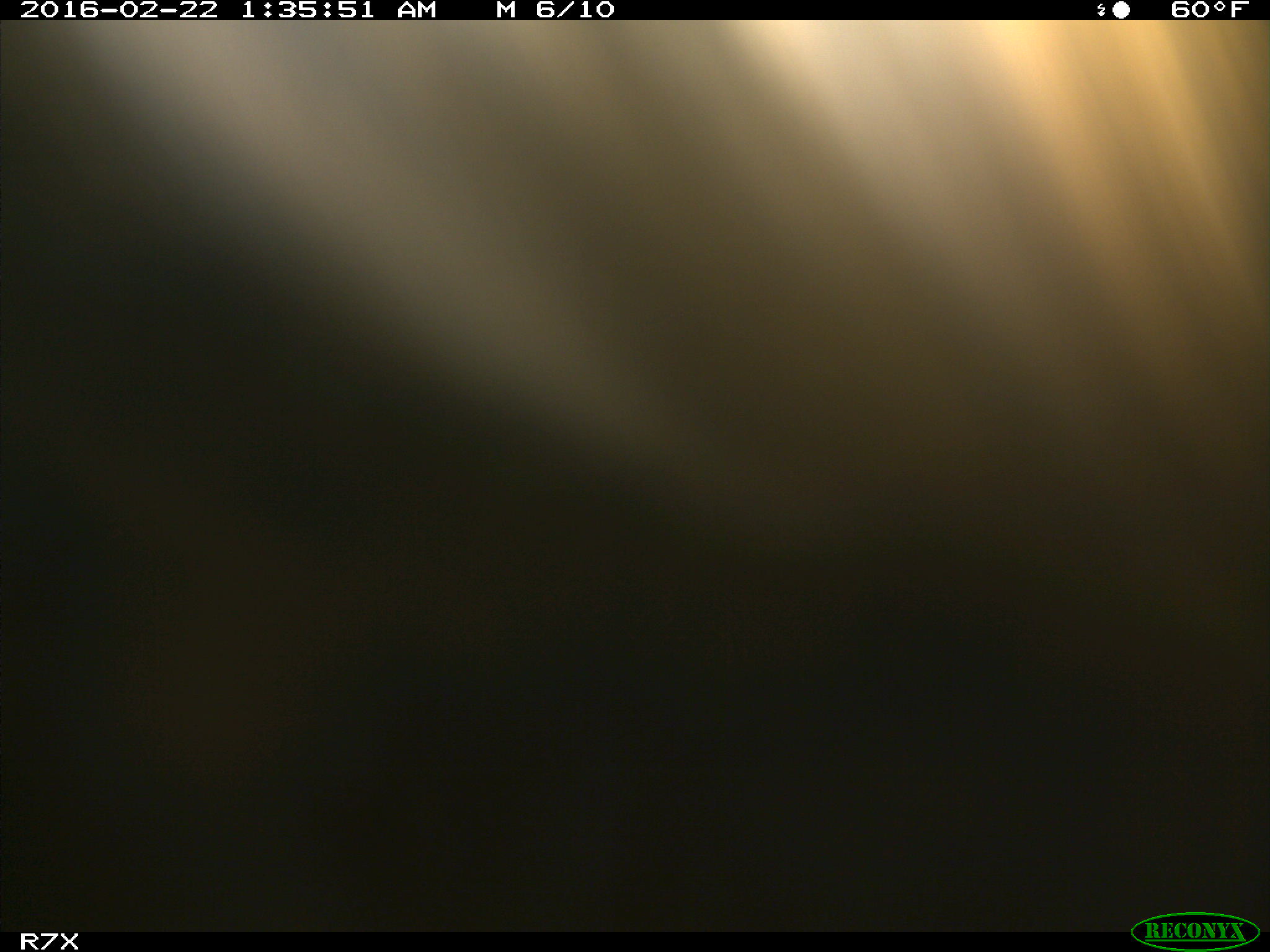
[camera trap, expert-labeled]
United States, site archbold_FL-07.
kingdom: Animalia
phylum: Chordata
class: Mammalia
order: Artiodactyla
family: Bovidae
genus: Bos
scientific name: Bos taurus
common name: domestic cow